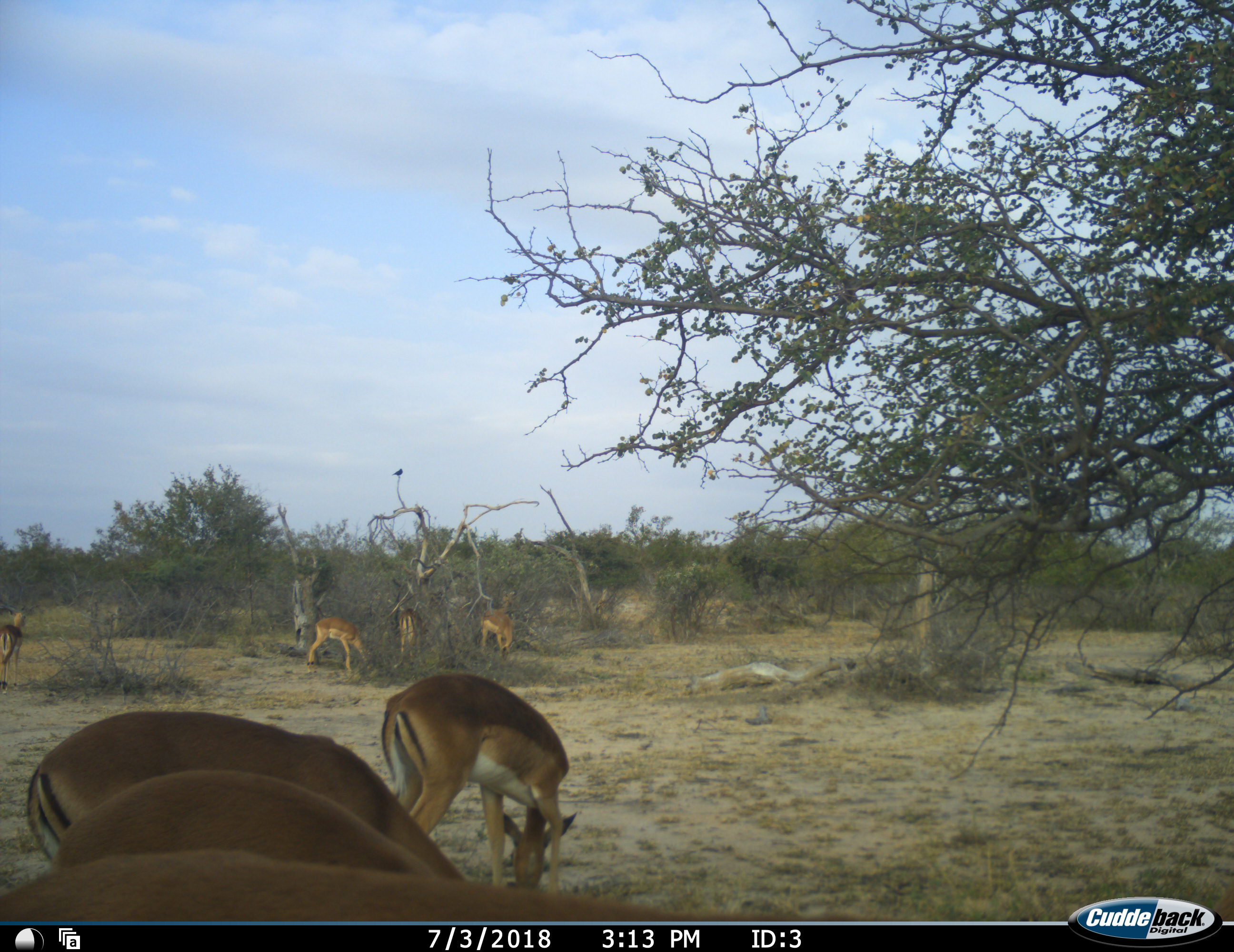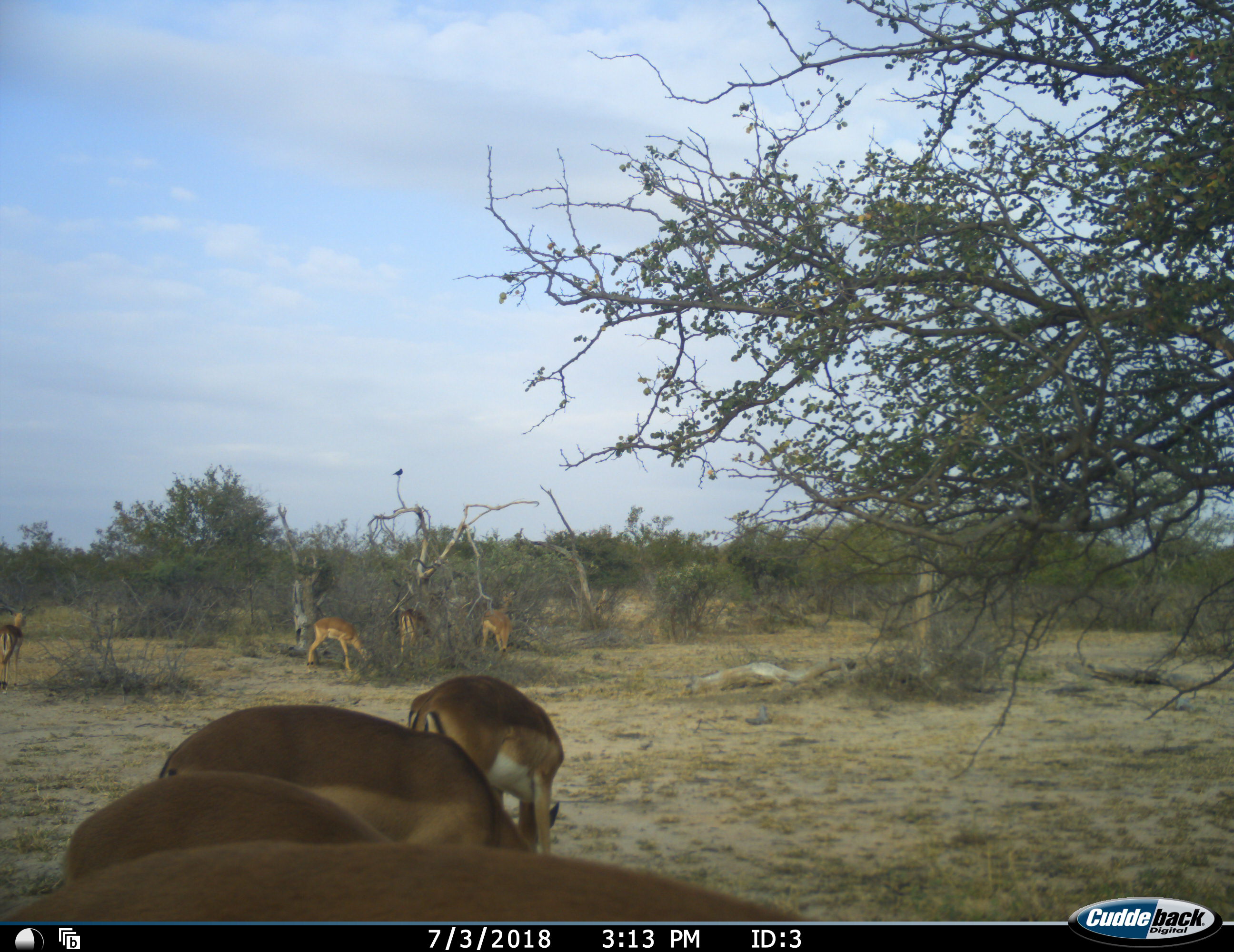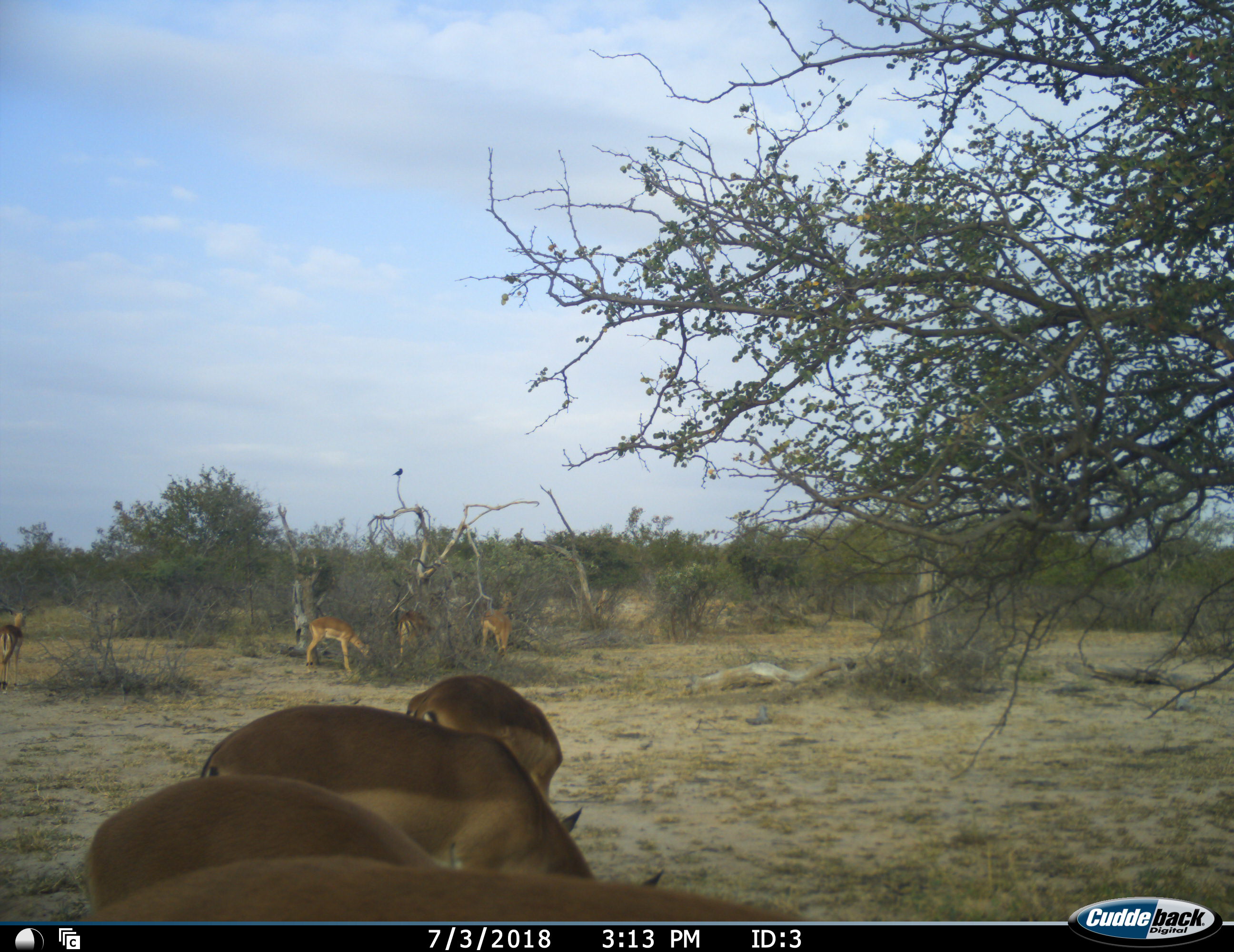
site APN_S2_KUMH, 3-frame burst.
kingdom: Animalia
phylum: Chordata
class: Mammalia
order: Artiodactyla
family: Bovidae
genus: Aepyceros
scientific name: Aepyceros melampus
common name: impala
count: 8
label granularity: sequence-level